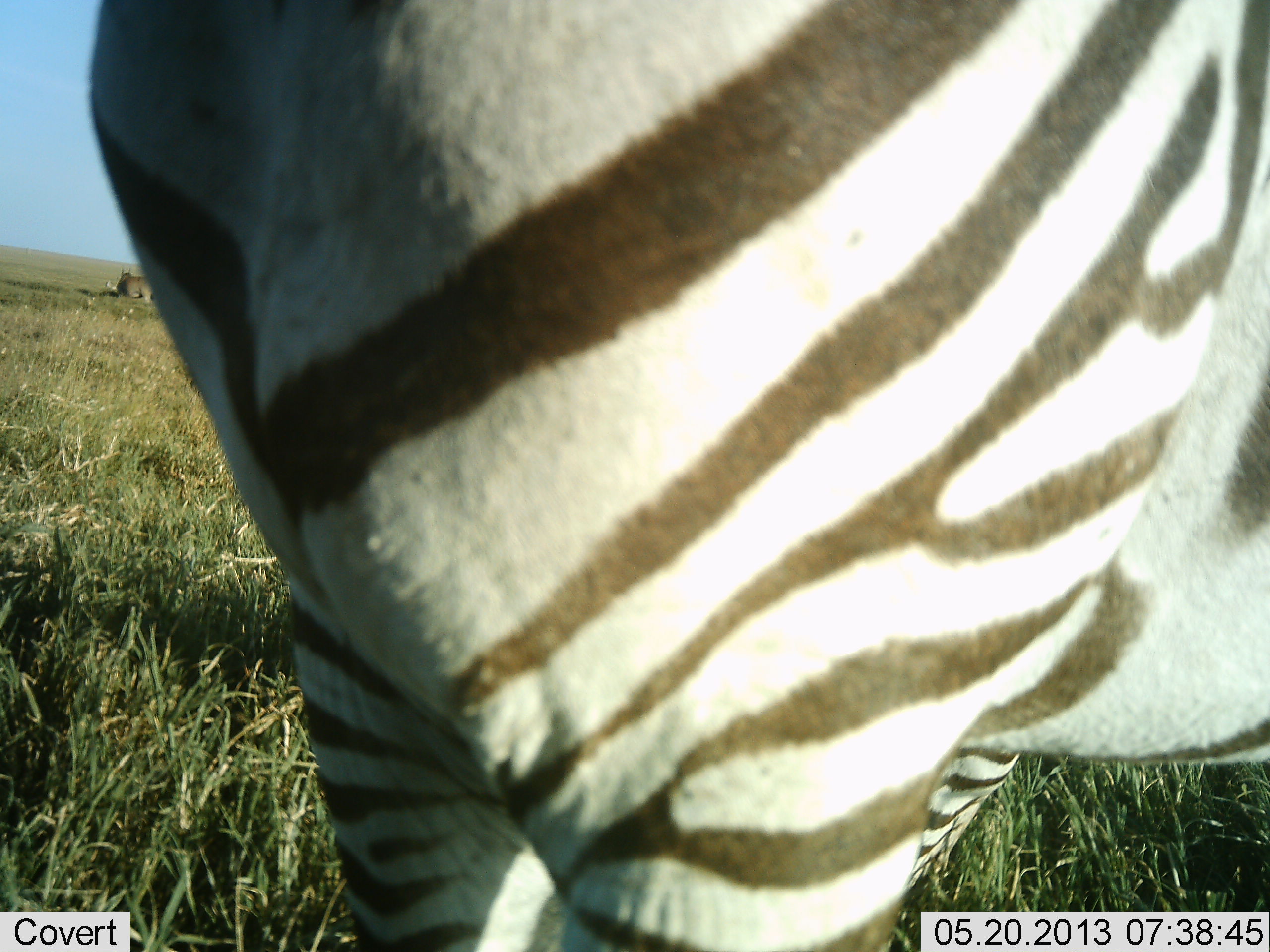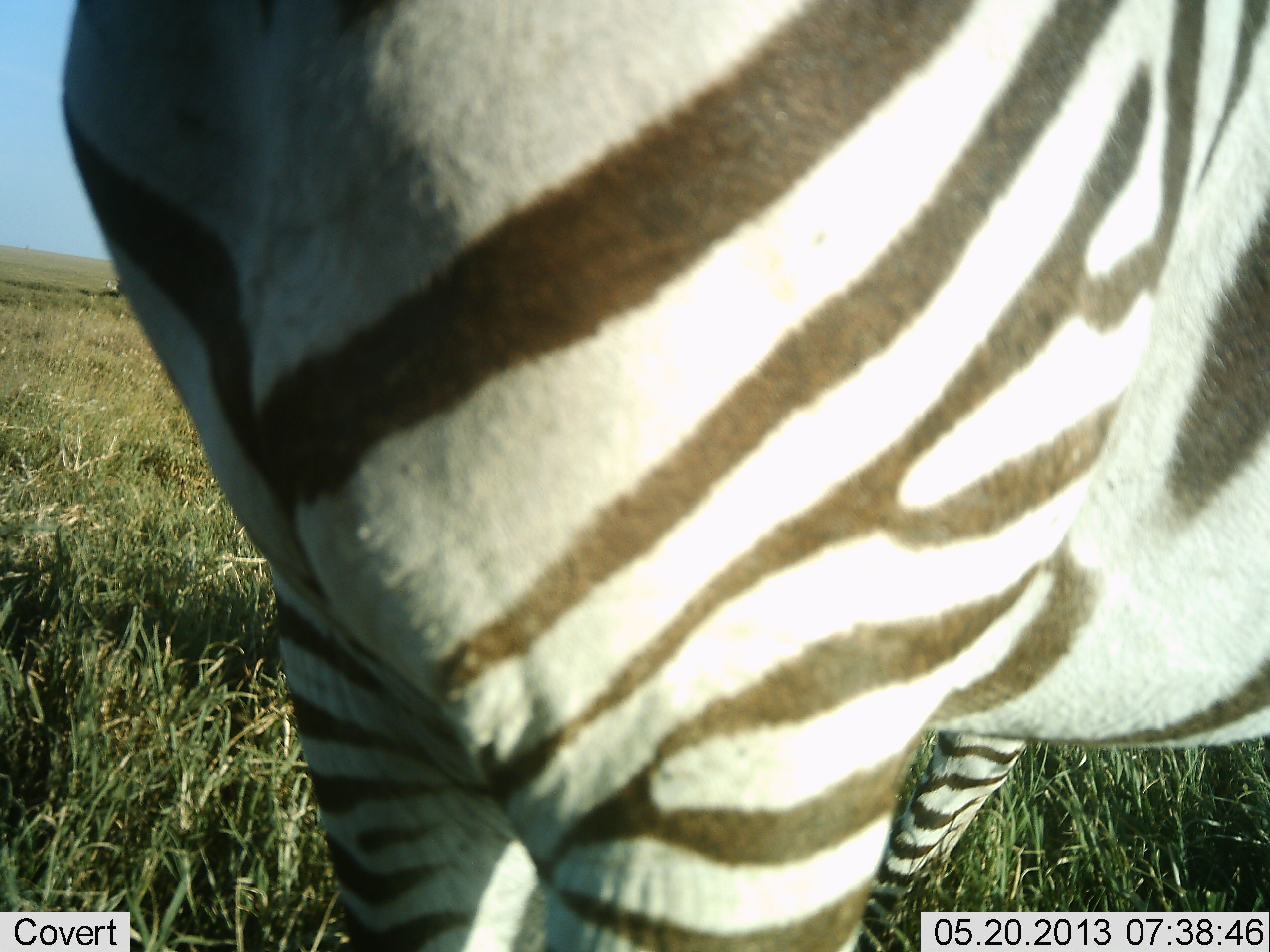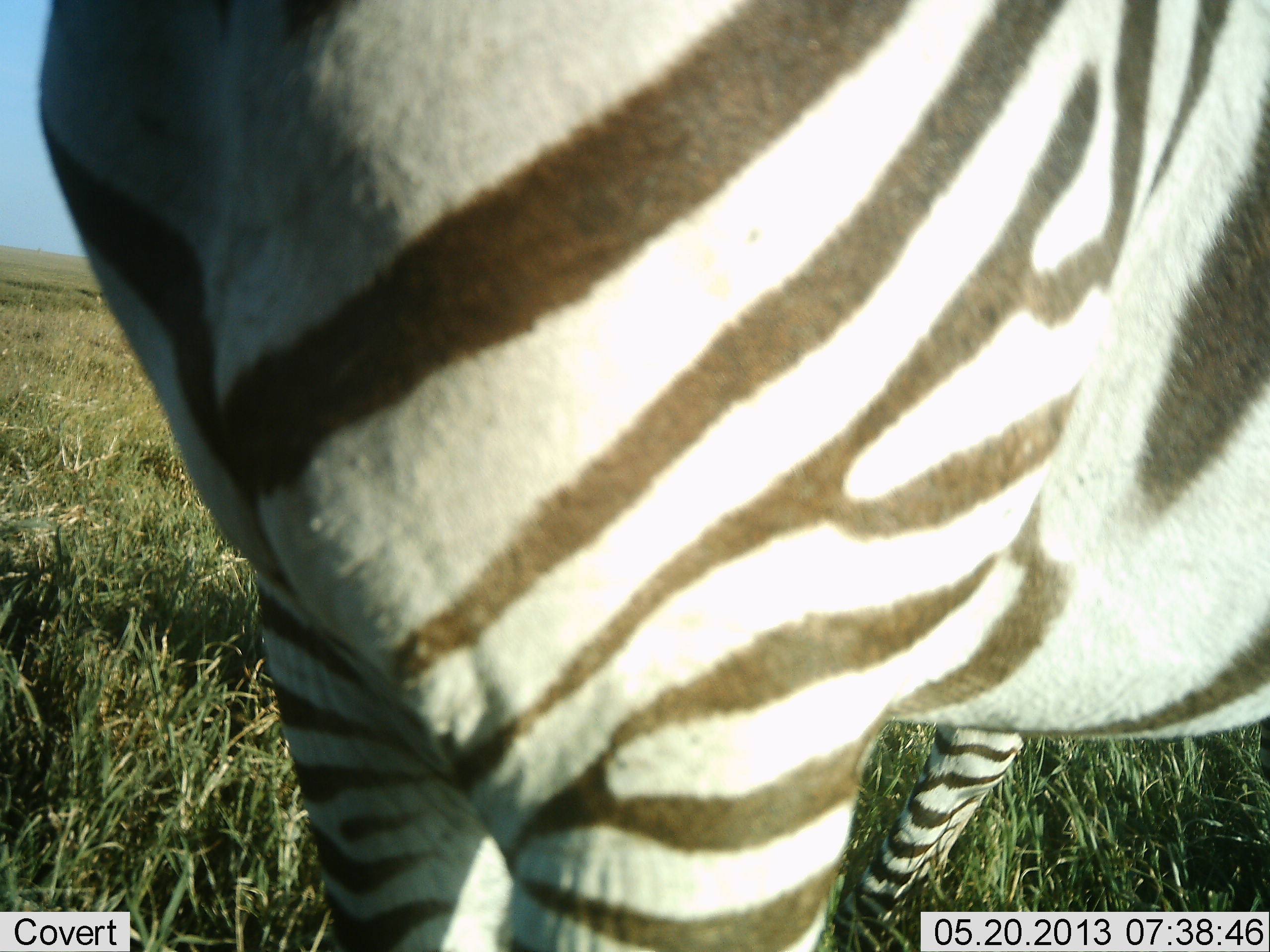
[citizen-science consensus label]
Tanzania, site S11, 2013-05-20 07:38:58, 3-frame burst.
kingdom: Animalia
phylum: Chordata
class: Mammalia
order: Perissodactyla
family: Equidae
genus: Equus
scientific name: Equus quagga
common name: plains zebra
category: zebra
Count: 1.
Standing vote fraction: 97%.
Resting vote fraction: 0%.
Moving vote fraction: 3%.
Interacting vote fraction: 0%.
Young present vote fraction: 5%.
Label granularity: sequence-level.